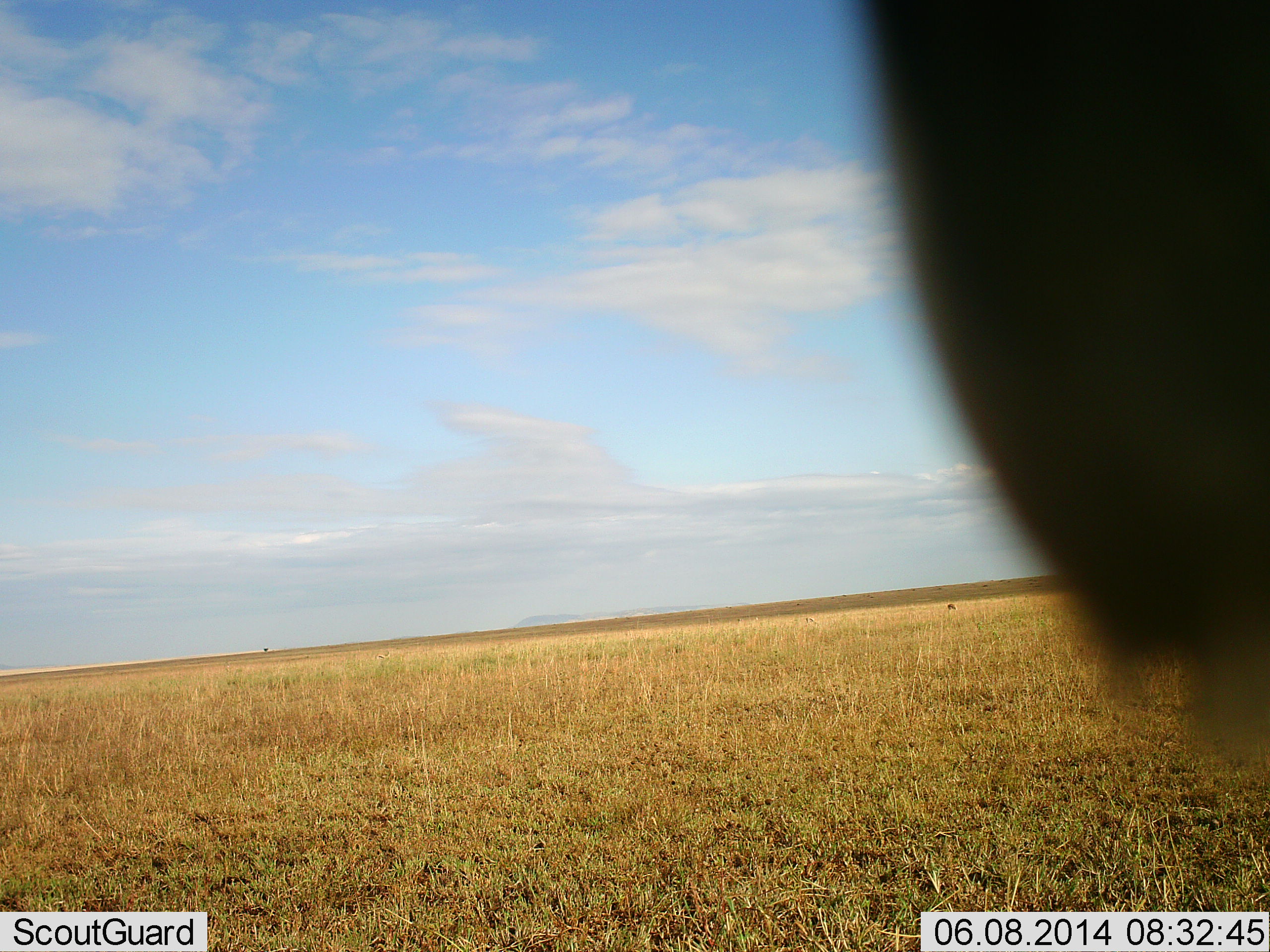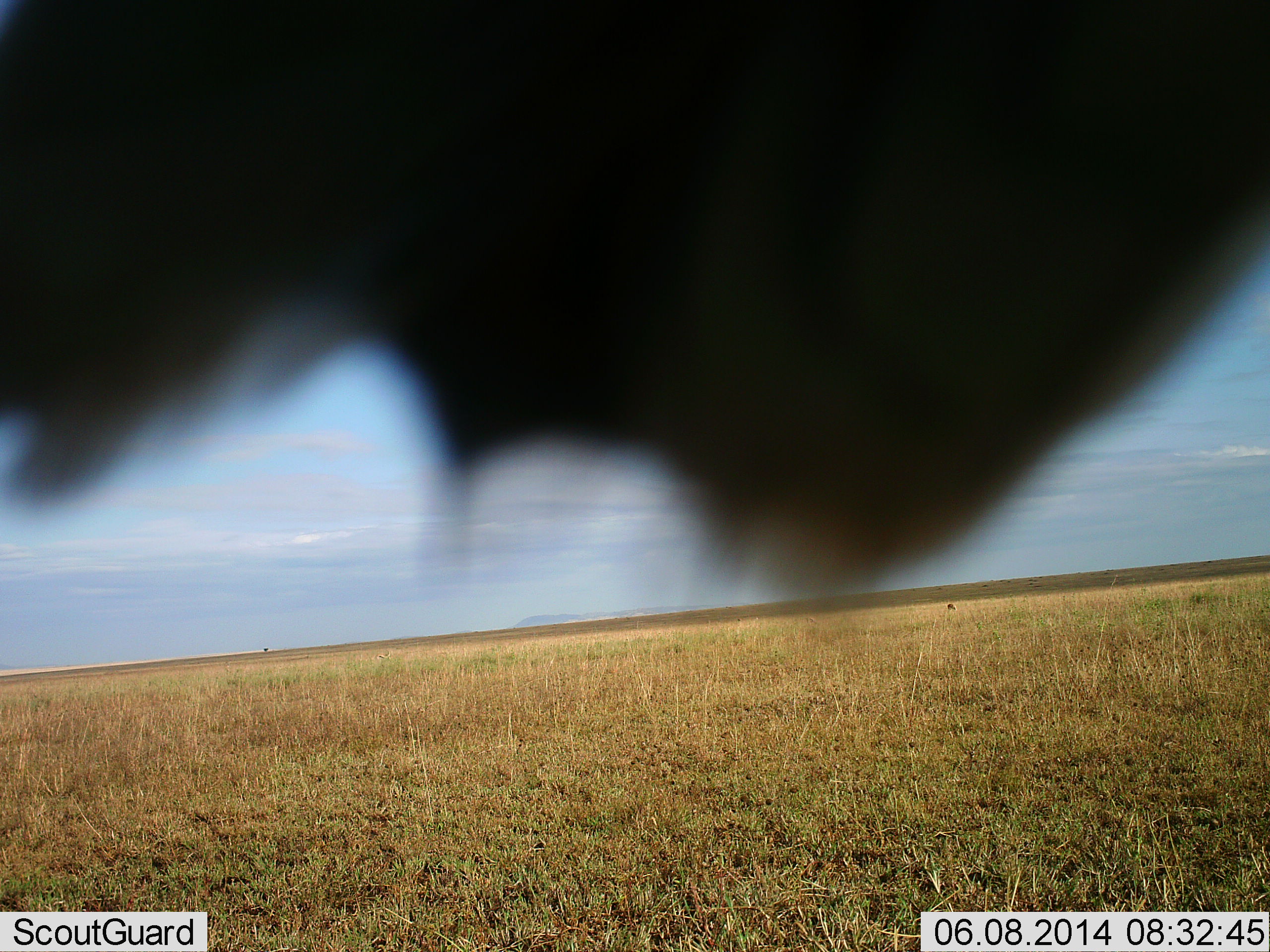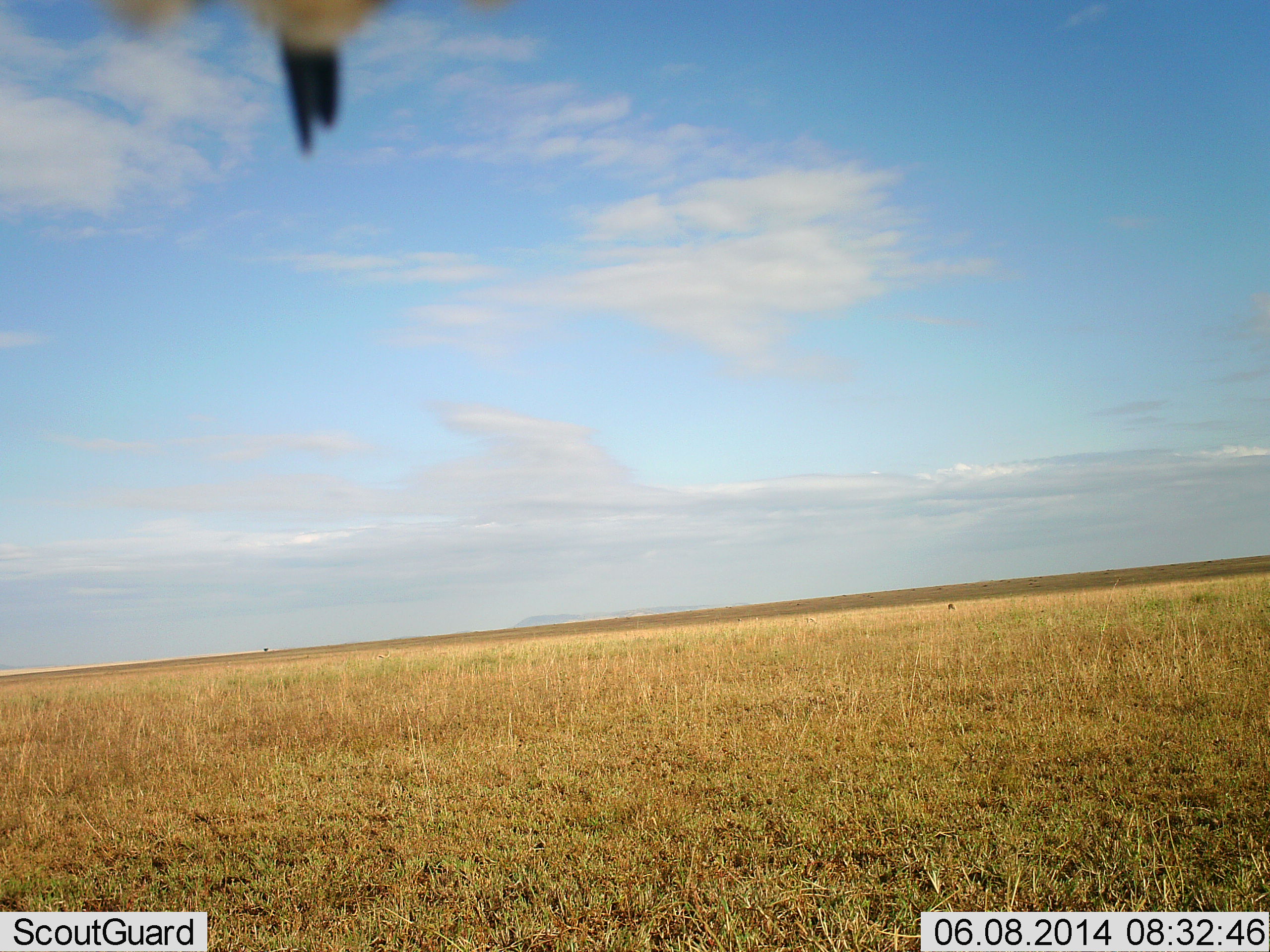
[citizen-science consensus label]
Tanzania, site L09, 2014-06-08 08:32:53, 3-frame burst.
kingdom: Animalia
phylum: Chordata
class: Aves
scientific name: Aves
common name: bird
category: otherbird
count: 1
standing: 50%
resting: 40%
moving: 20%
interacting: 10%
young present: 0%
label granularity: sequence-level